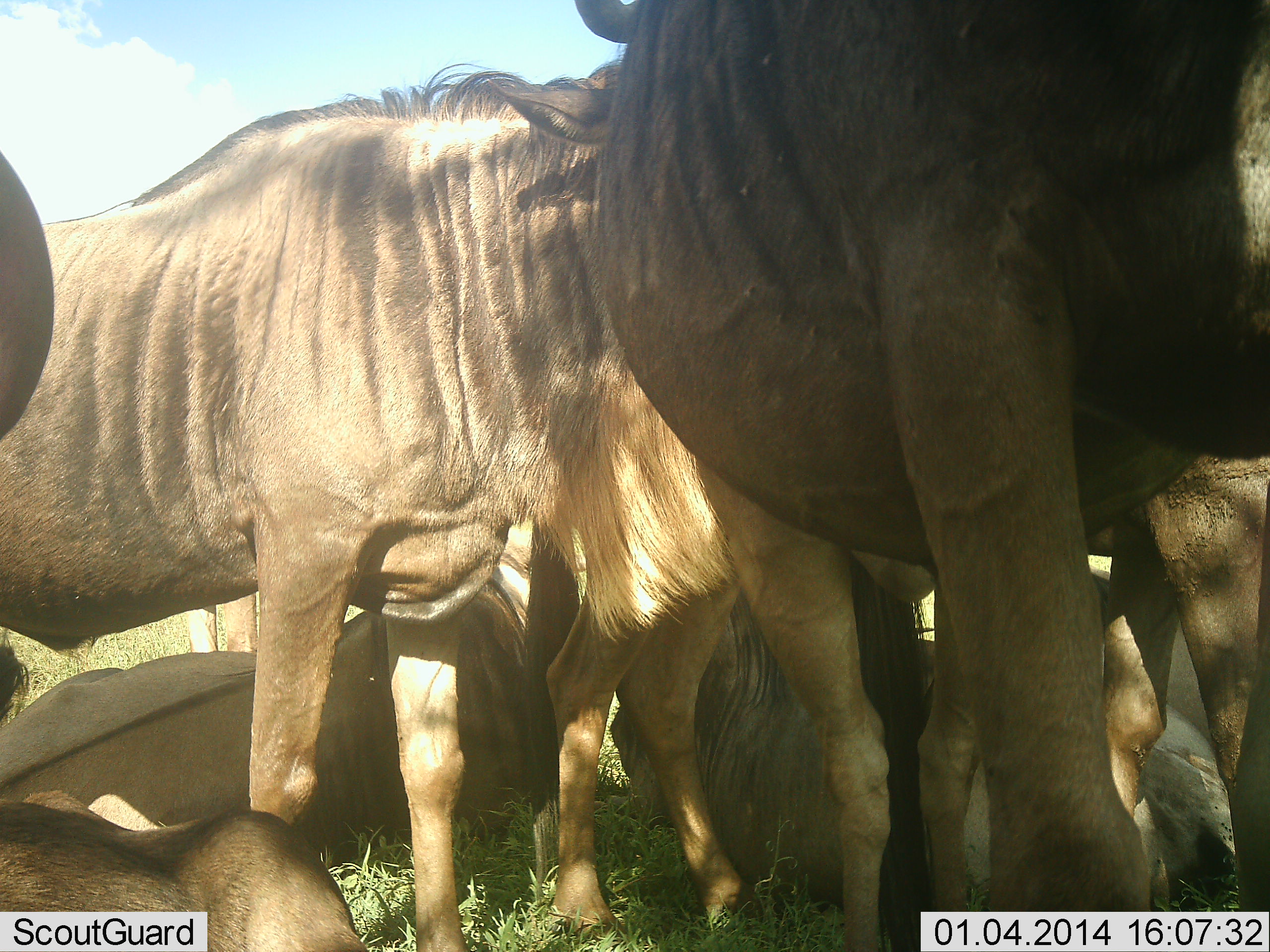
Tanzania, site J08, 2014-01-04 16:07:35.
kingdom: Animalia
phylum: Chordata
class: Mammalia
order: Artiodactyla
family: Bovidae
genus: Connochaetes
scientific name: Connochaetes taurinus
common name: blue wildebeest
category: wildebeest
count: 7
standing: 76%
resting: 88%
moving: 4%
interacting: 12%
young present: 0%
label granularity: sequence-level